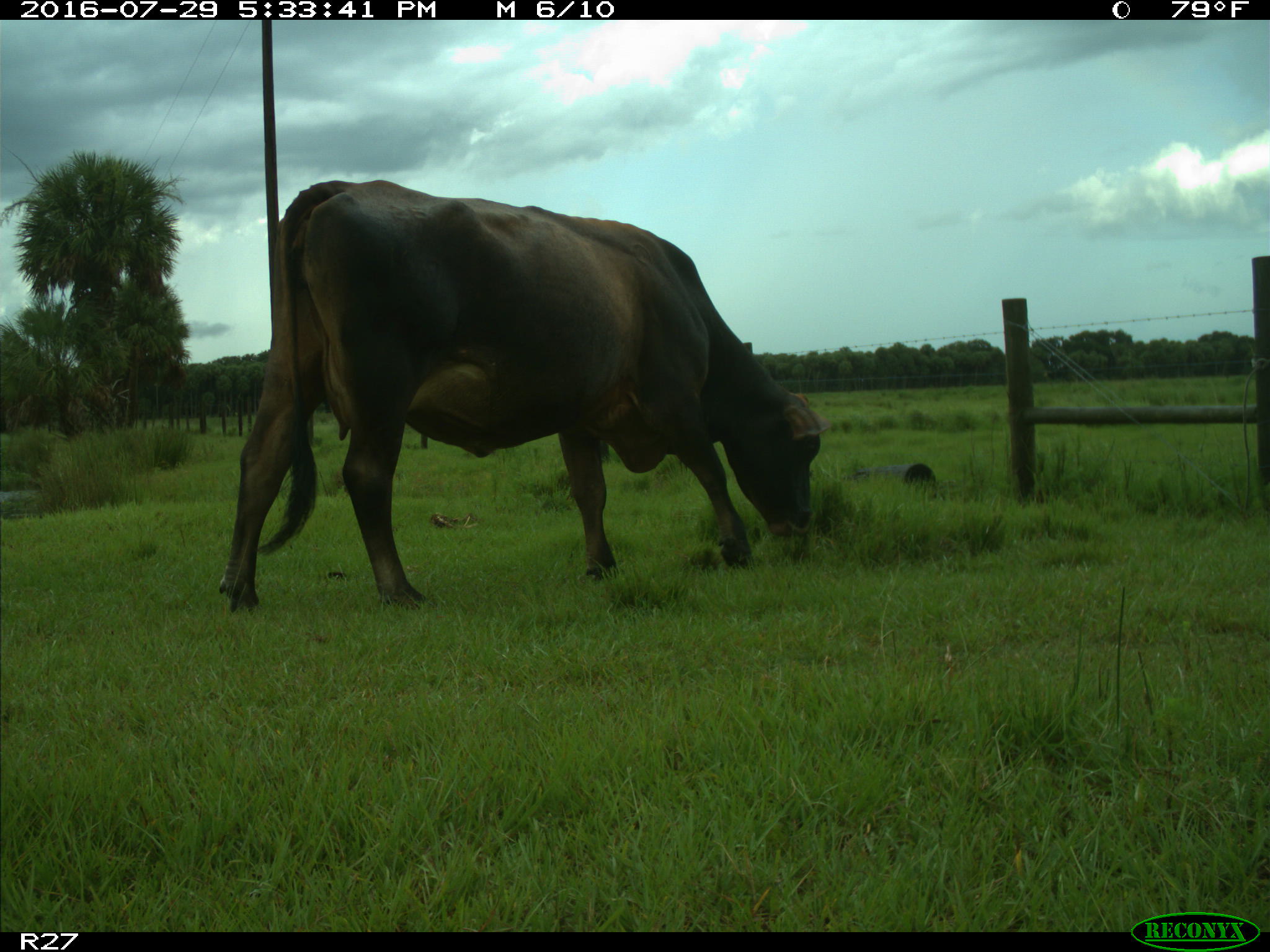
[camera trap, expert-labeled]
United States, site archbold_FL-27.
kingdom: Animalia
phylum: Chordata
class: Mammalia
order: Artiodactyla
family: Bovidae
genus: Bos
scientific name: Bos taurus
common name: domestic cow